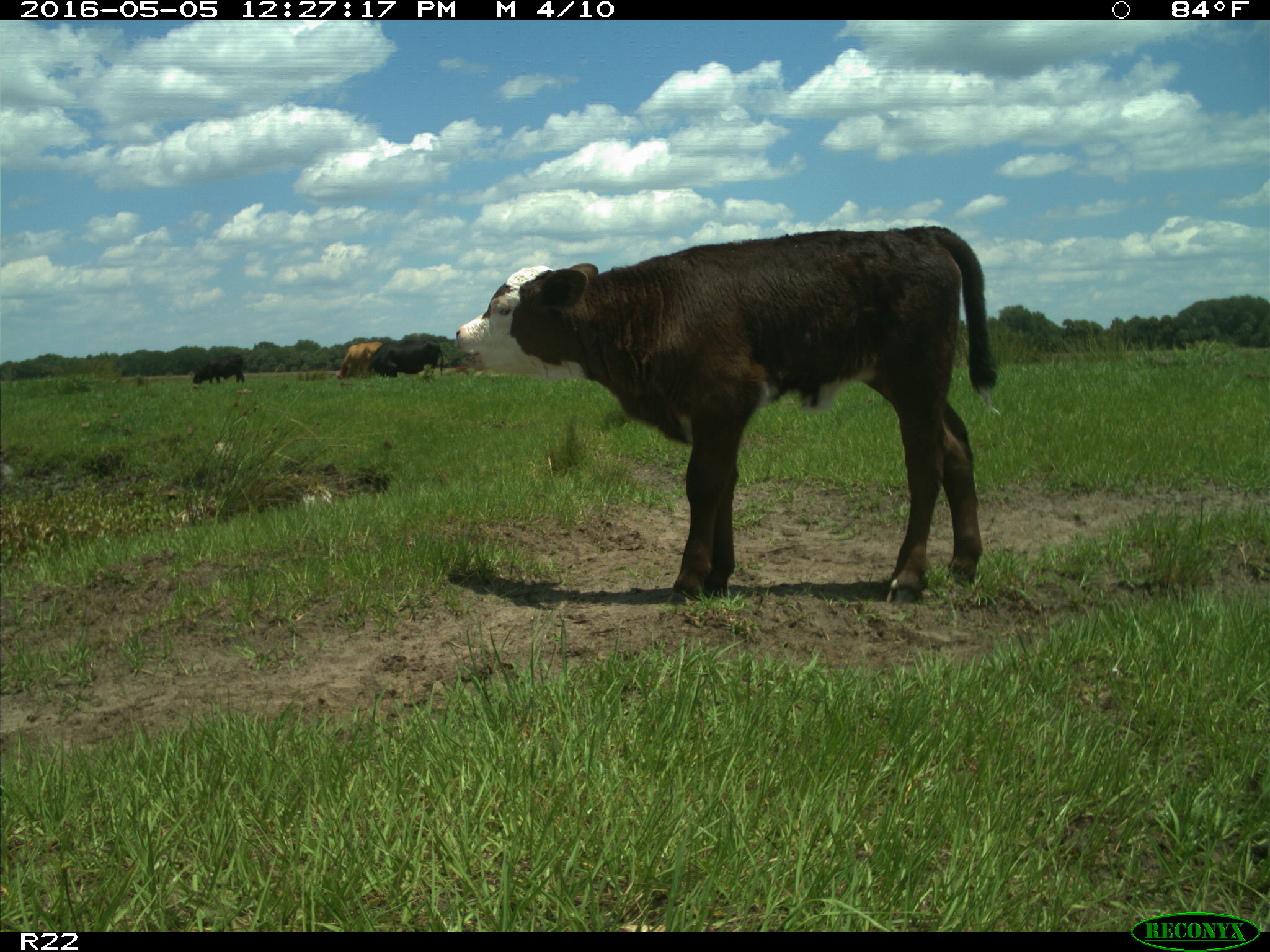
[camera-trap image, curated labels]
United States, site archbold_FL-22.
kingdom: Animalia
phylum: Chordata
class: Mammalia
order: Artiodactyla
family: Bovidae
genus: Bos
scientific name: Bos taurus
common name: domestic cow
Bos taurus (domestic cow).